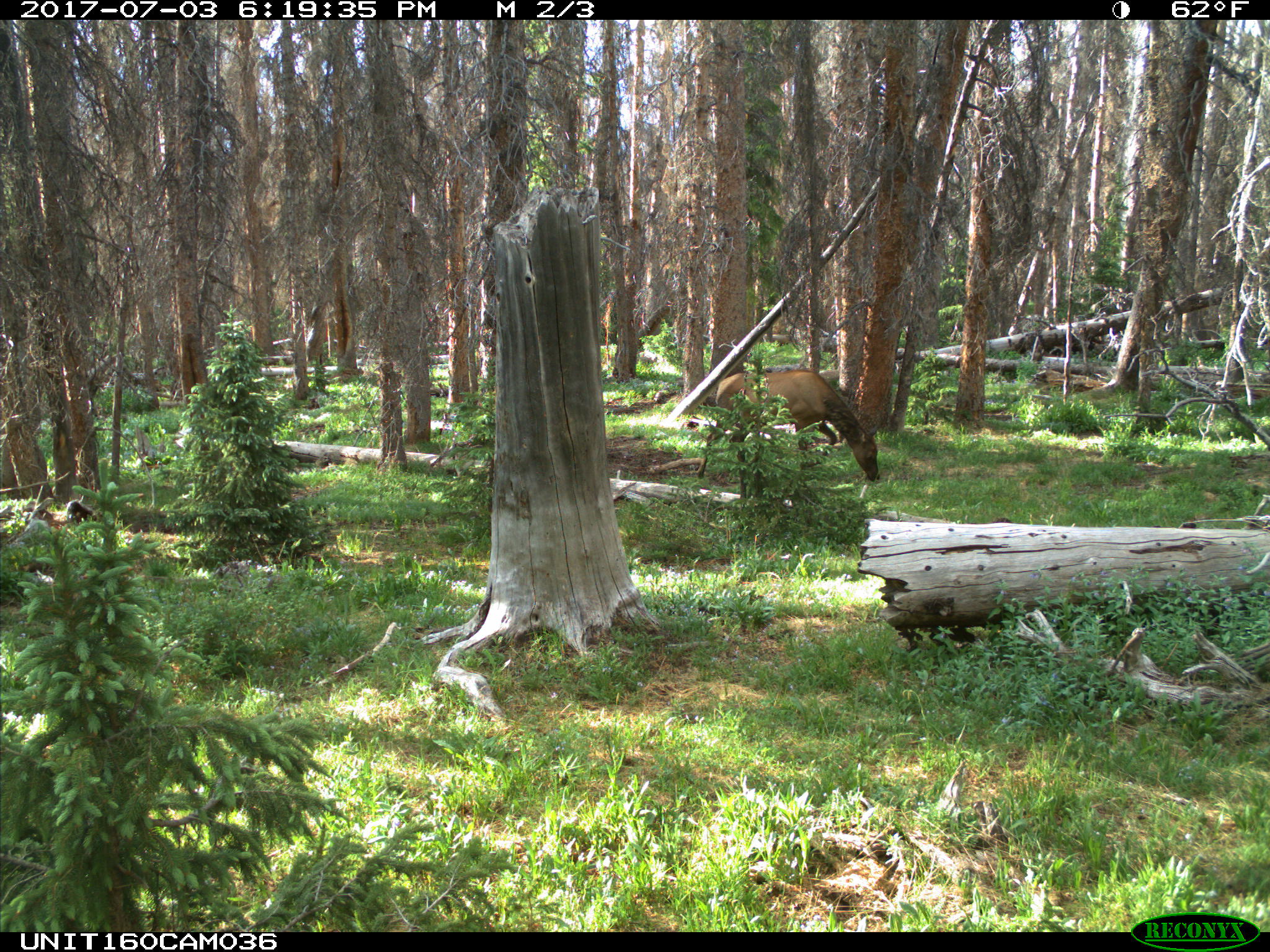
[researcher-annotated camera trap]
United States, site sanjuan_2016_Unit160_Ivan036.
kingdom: Animalia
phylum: Chordata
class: Mammalia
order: Artiodactyla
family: Cervidae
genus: Cervus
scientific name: Cervus elaphus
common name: red deer